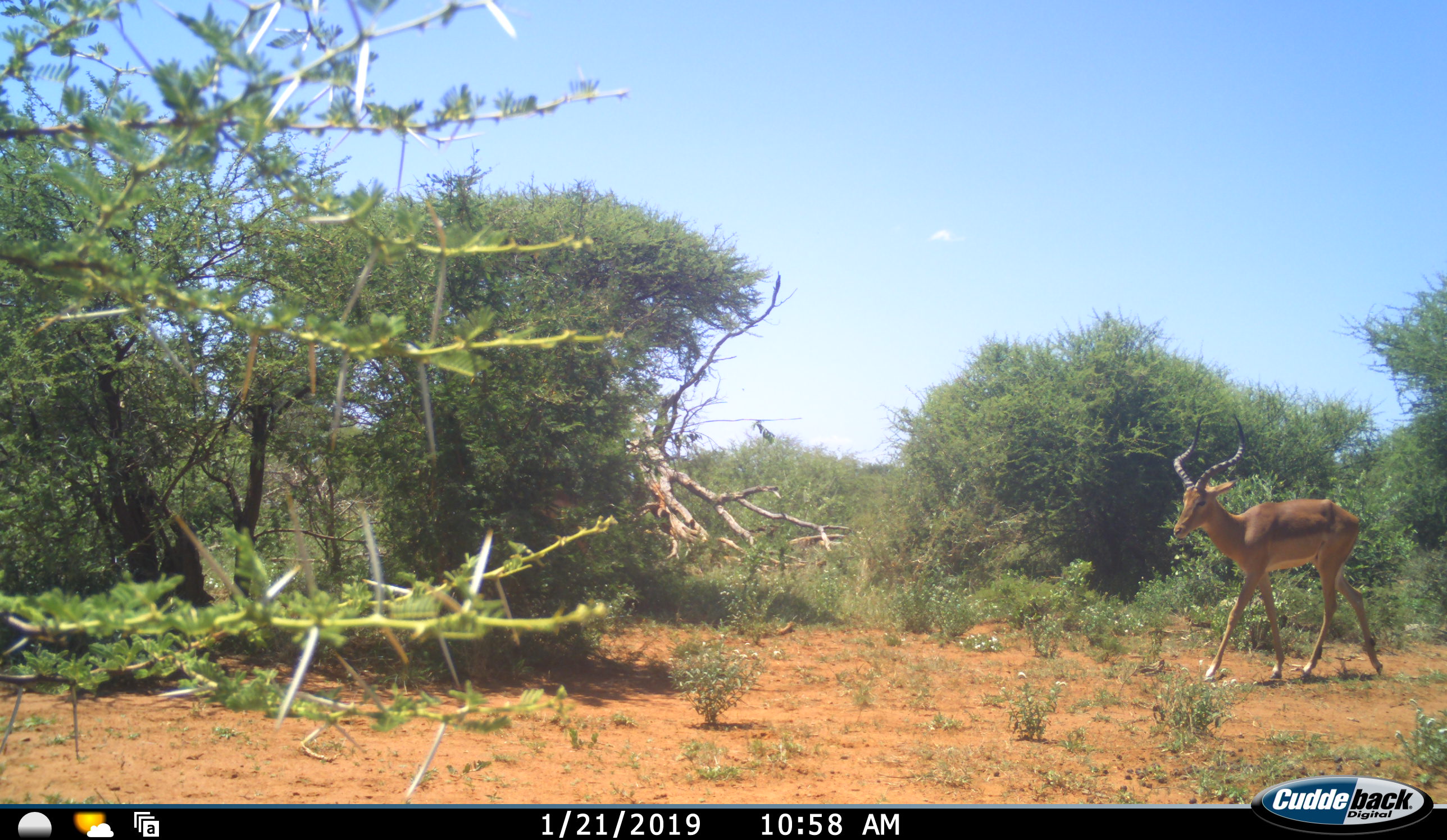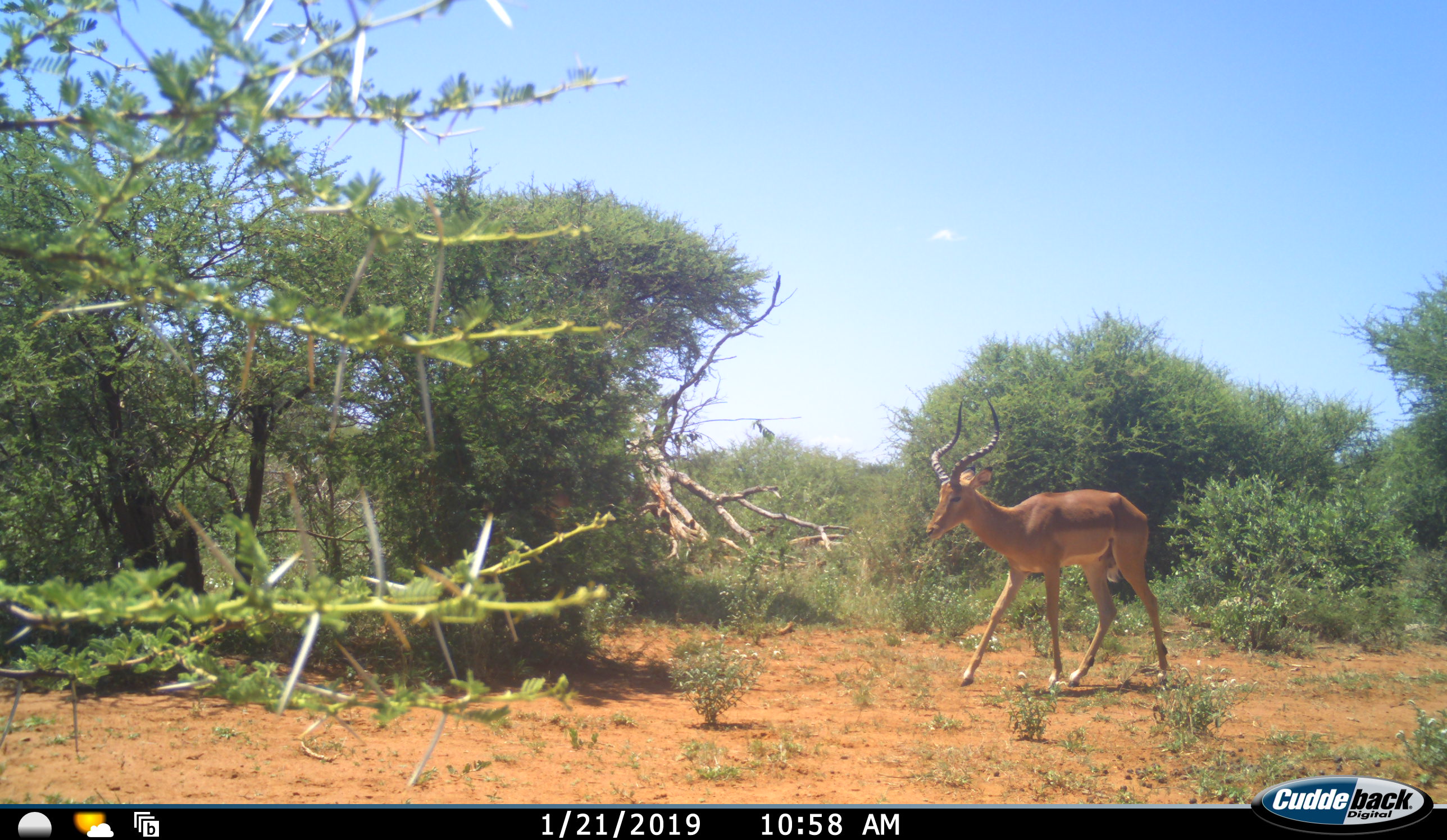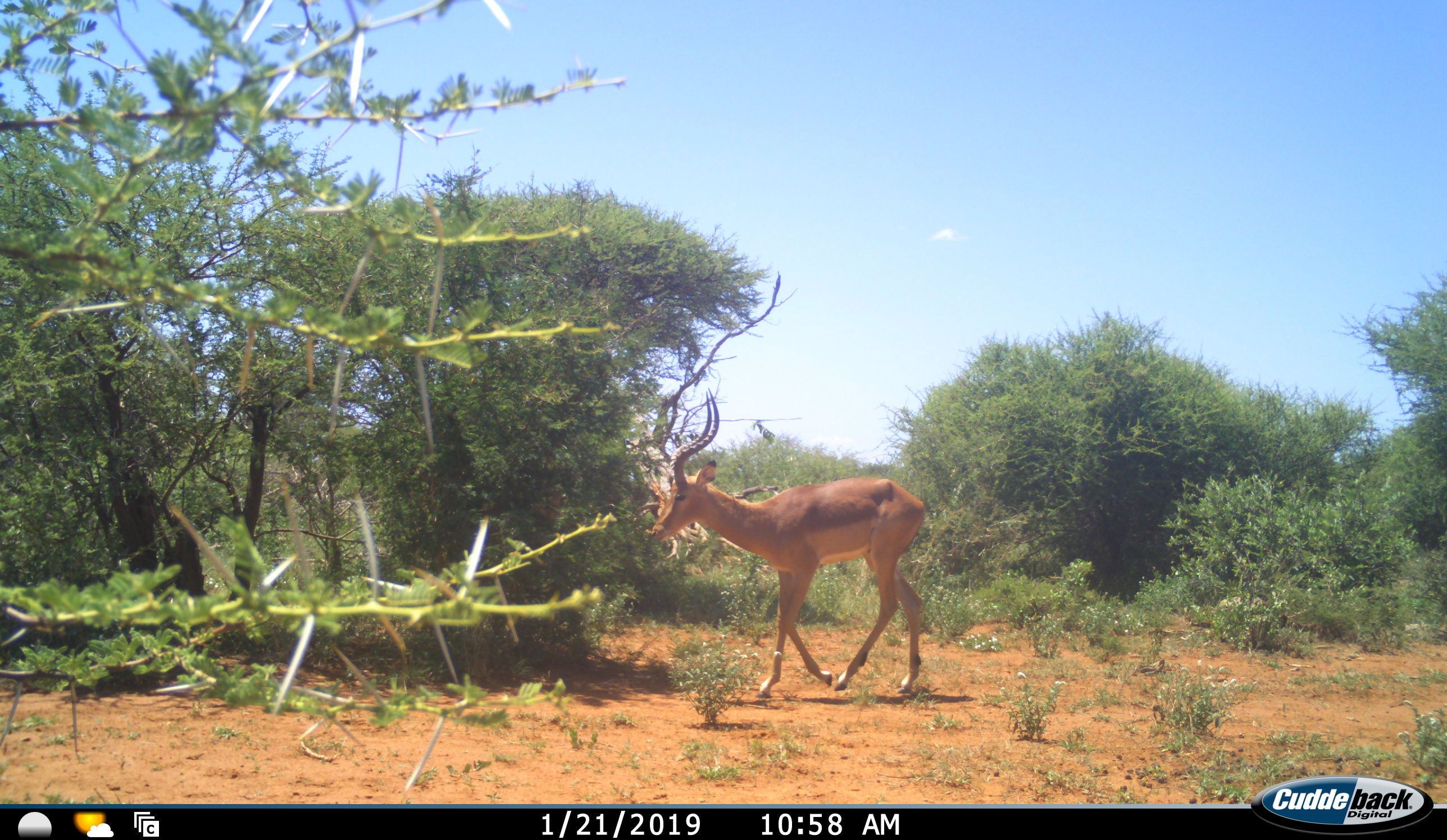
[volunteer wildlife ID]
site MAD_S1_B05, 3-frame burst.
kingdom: Animalia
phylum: Chordata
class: Mammalia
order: Artiodactyla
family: Bovidae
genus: Aepyceros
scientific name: Aepyceros melampus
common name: impala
Impala (Aepyceros melampus), count 1. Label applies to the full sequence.